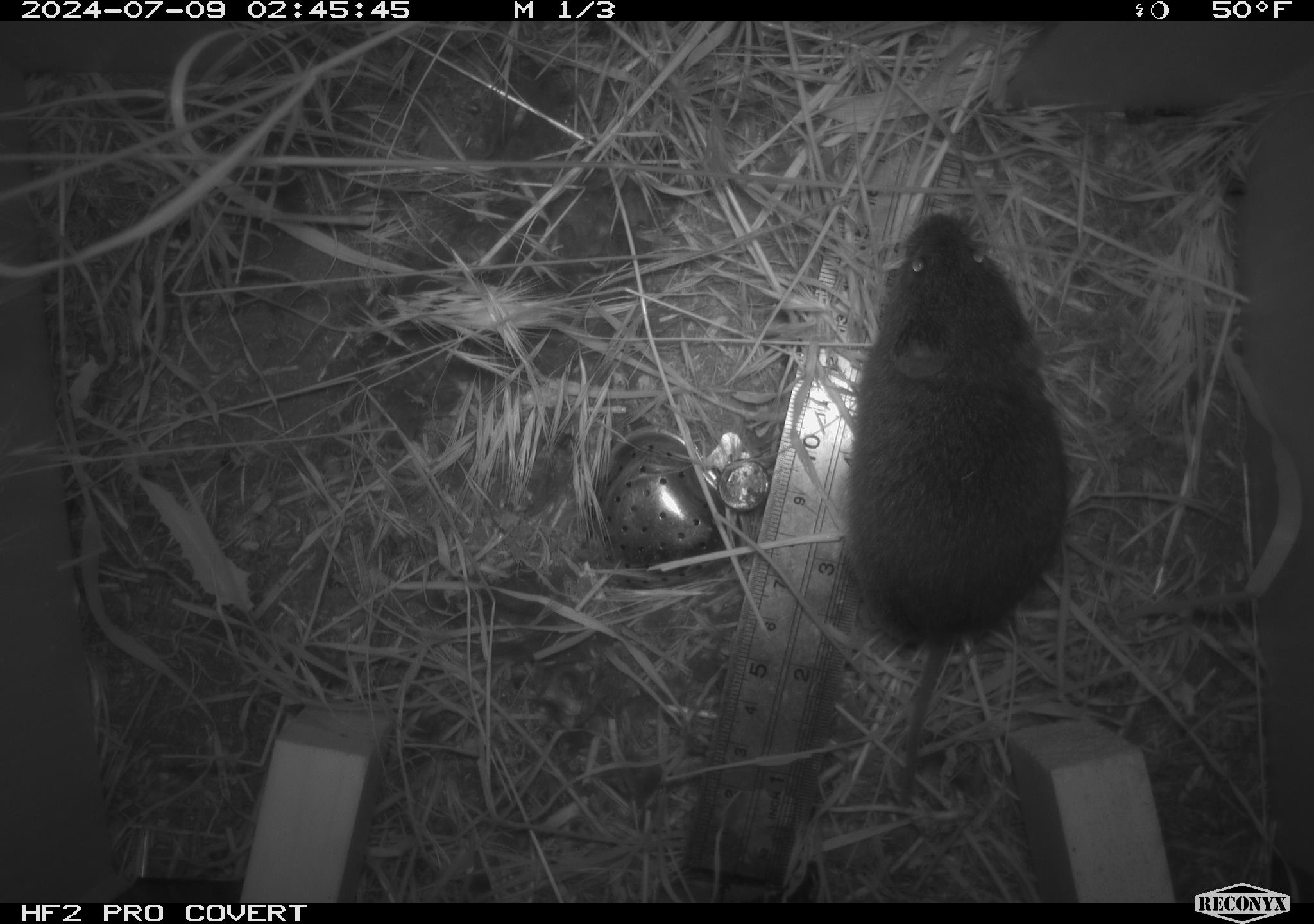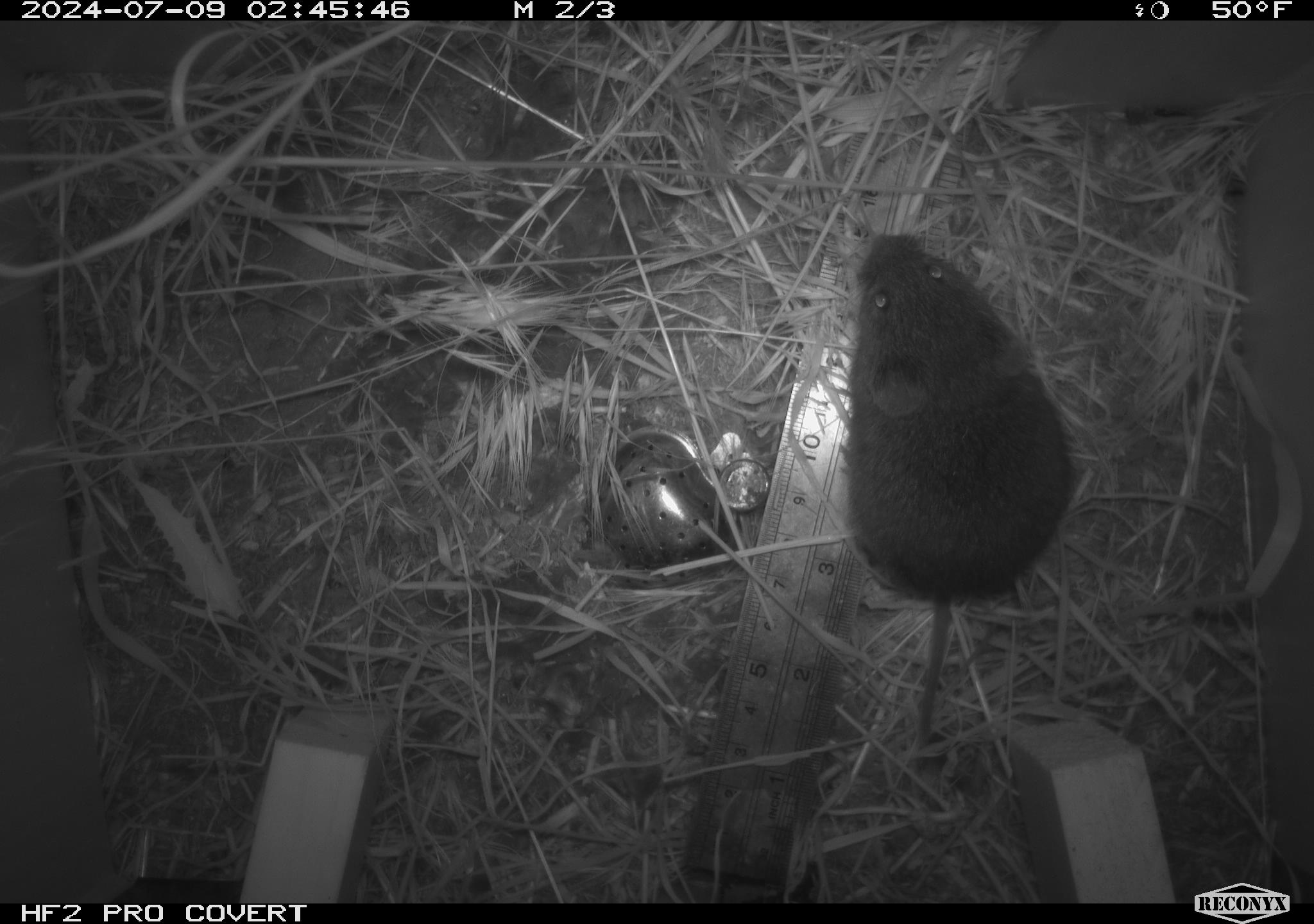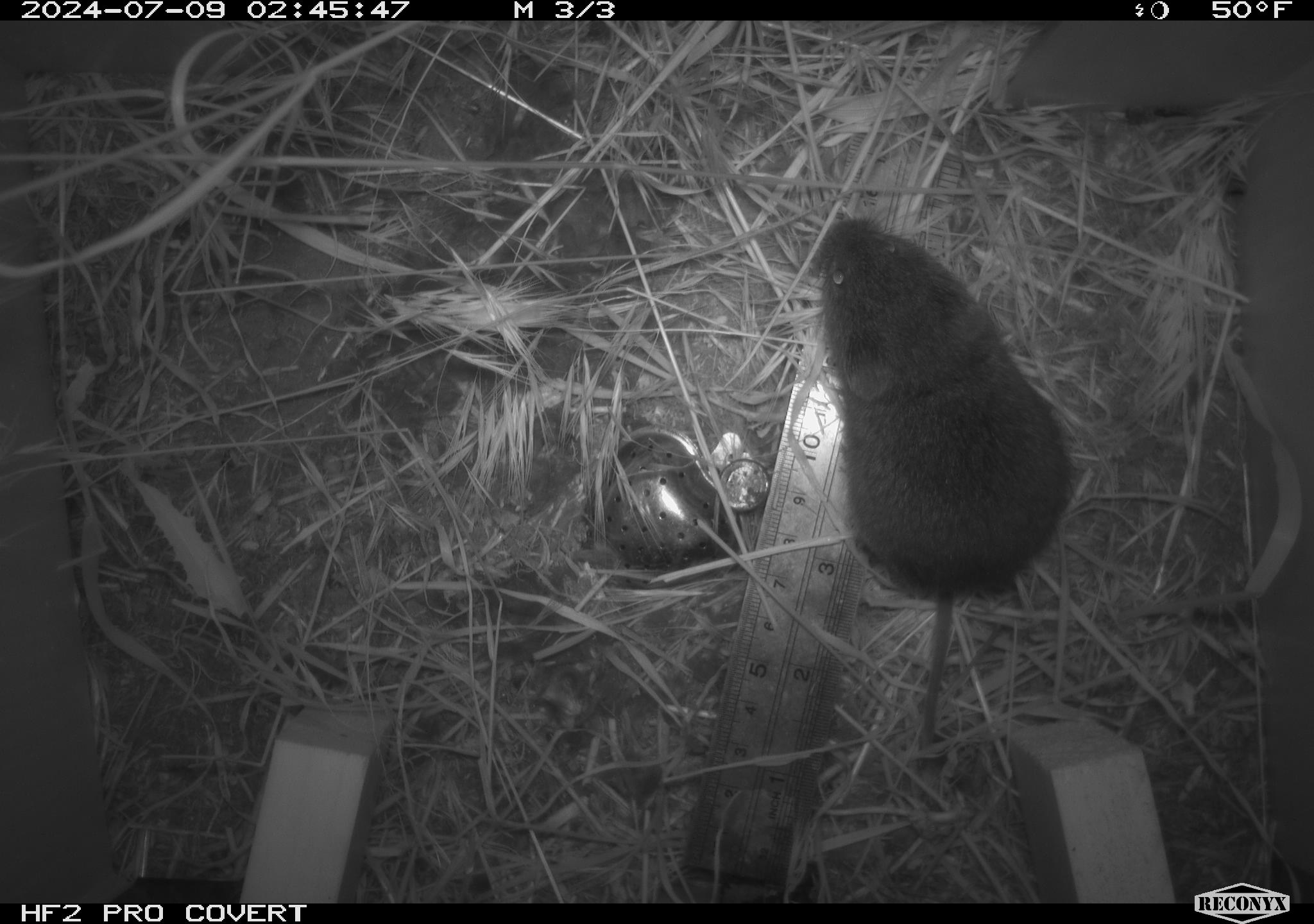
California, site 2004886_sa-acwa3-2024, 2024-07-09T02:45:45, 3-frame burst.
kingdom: Animalia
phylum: Chordata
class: Mammalia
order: Rodentia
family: Cricetidae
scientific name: Arvicolinae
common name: voles, lemmings, and muskrats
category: arvicolinae subfamily